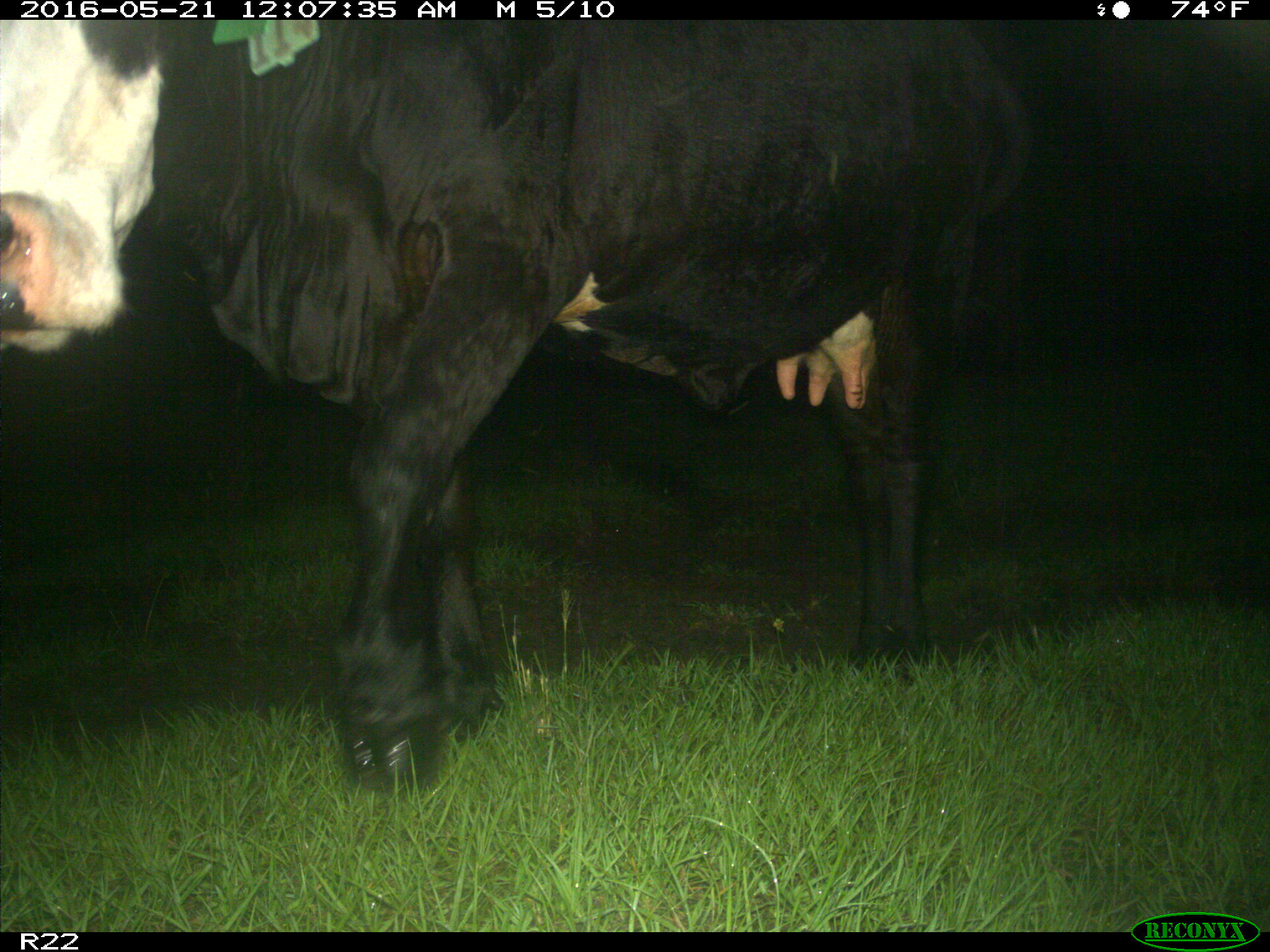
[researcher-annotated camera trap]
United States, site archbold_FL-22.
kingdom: Animalia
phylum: Chordata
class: Mammalia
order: Artiodactyla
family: Bovidae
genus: Bos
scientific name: Bos taurus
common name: domestic cow